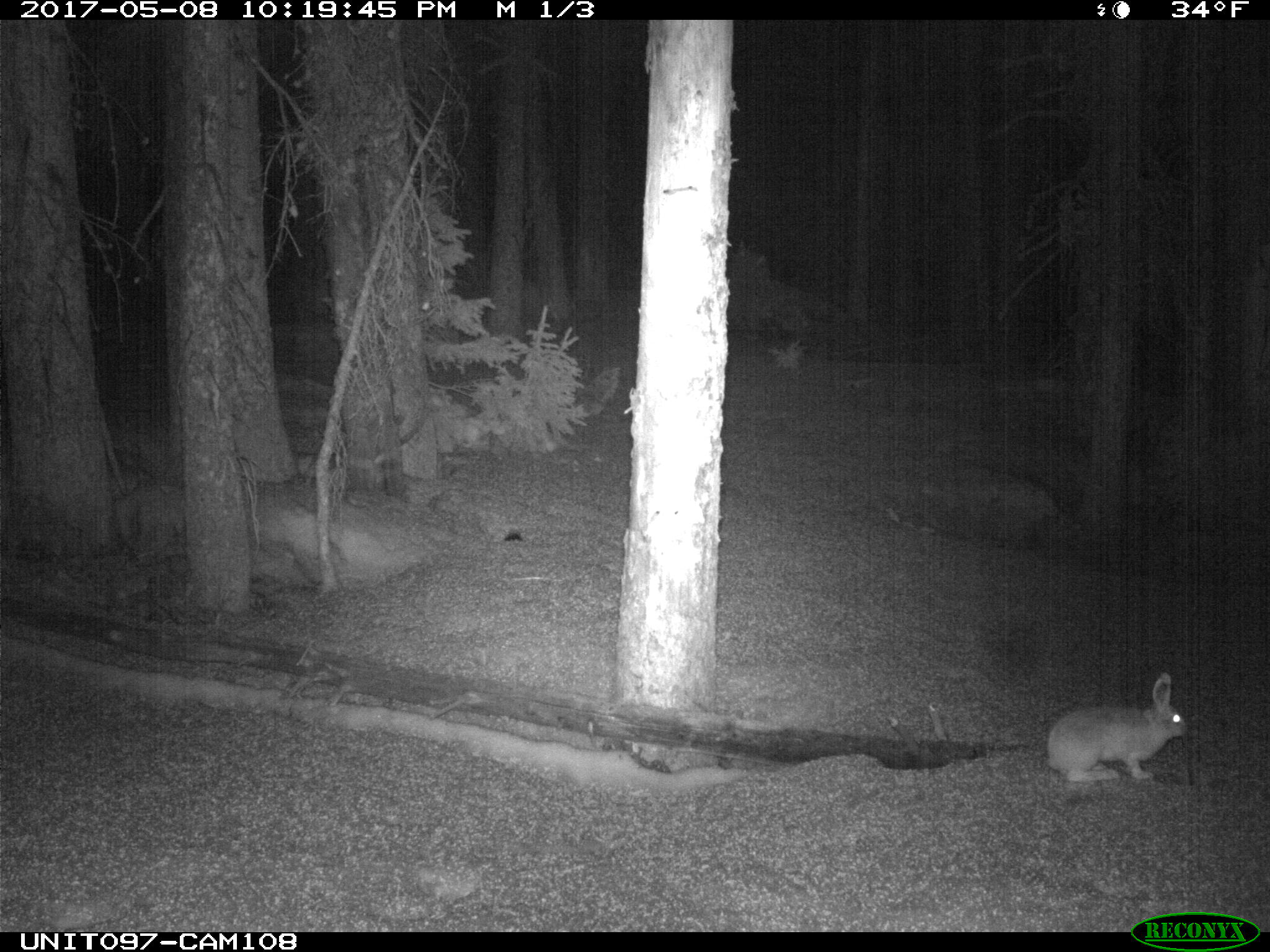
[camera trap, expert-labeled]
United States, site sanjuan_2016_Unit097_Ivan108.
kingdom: Animalia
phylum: Chordata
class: Mammalia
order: Lagomorpha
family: Leporidae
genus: Lepus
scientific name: Lepus americanus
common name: snowshoe hare